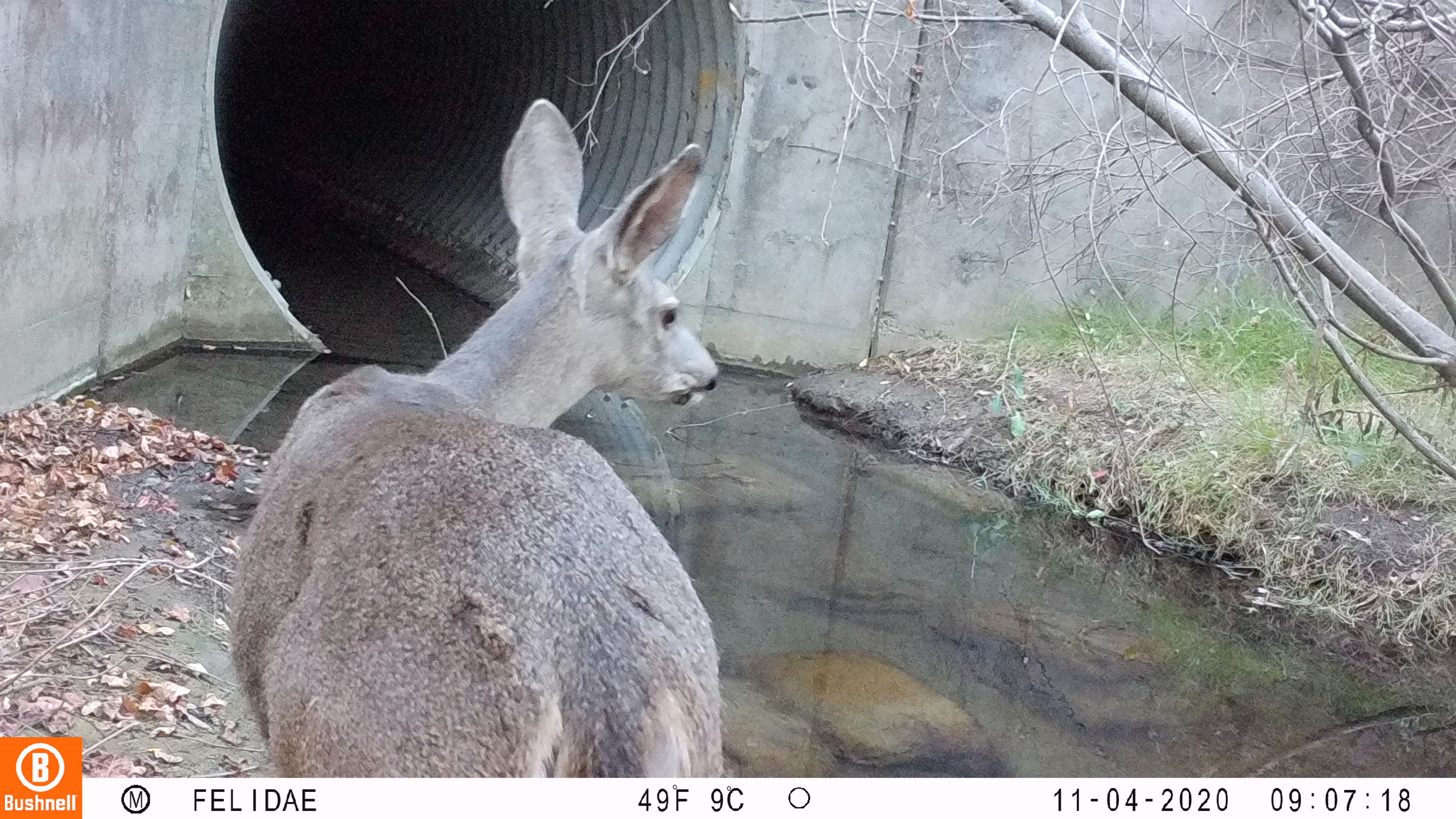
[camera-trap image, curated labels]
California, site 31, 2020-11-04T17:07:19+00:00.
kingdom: Animalia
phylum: Chordata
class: Mammalia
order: Artiodactyla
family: Cervidae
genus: Odocoileus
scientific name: Odocoileus hemionus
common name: mule deer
Mule deer (Odocoileus hemionus).